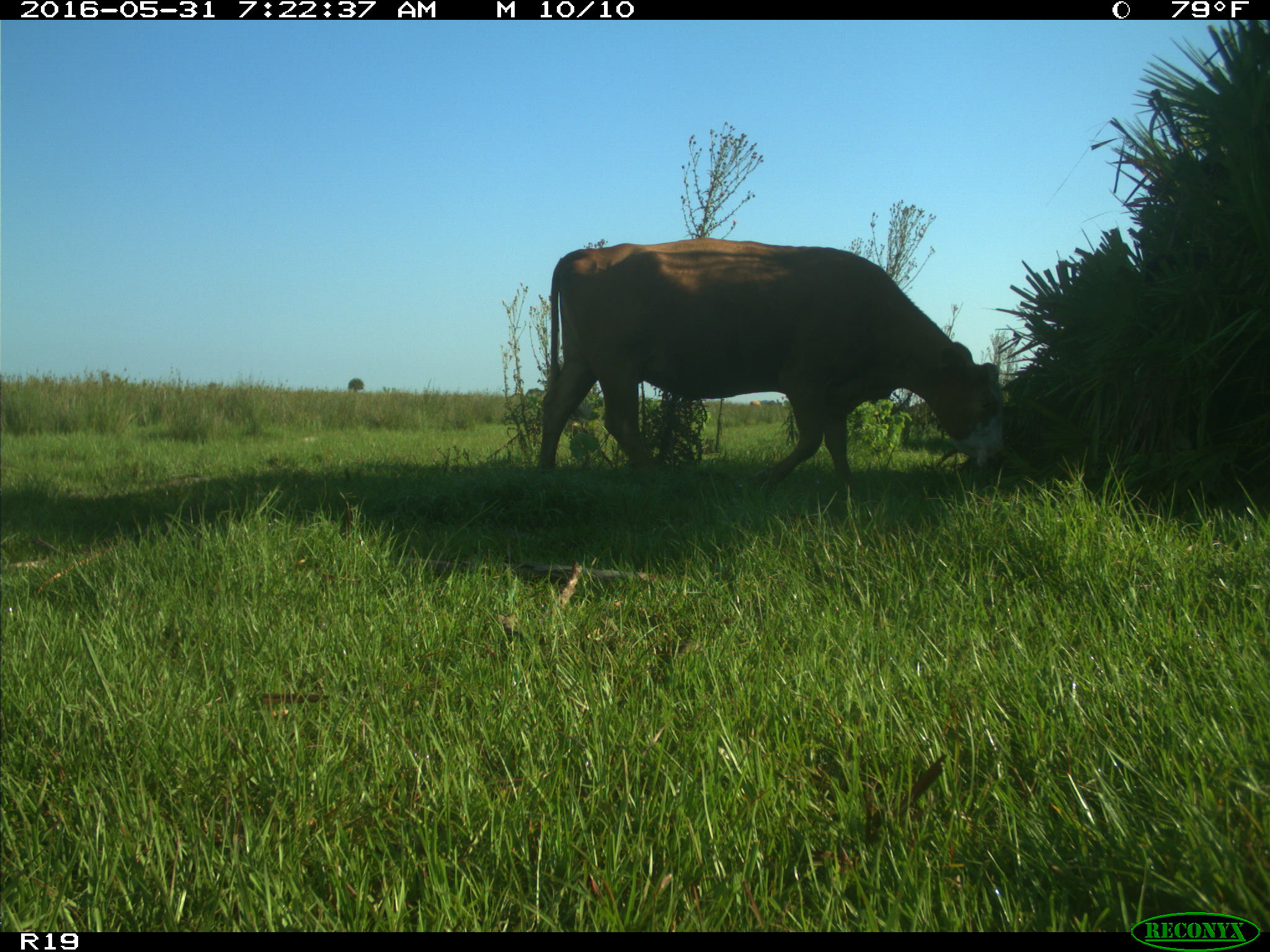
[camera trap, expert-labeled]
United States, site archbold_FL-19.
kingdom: Animalia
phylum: Chordata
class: Mammalia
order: Artiodactyla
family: Bovidae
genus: Bos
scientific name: Bos taurus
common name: domestic cow